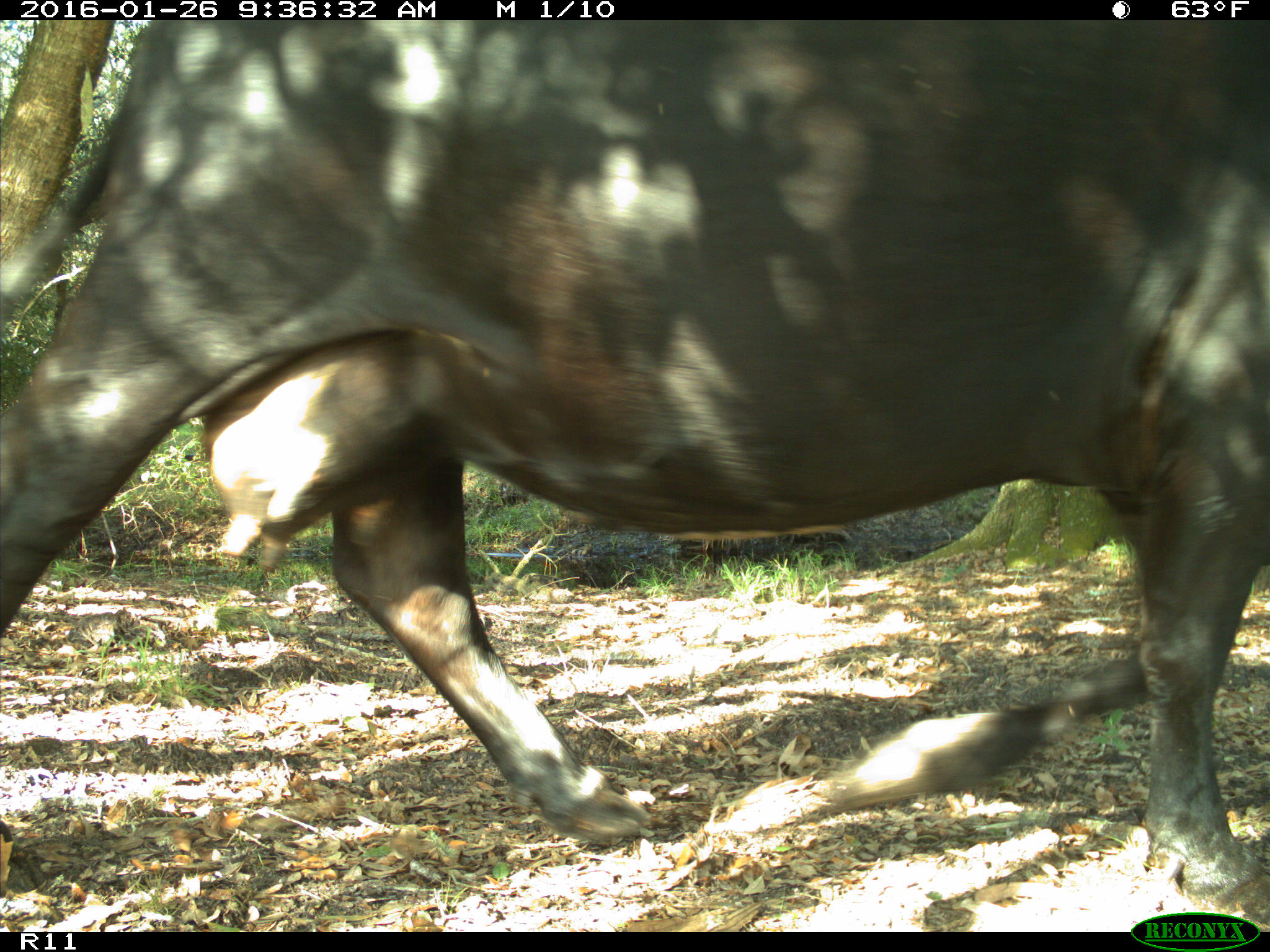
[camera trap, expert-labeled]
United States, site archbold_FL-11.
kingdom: Animalia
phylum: Chordata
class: Mammalia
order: Artiodactyla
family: Bovidae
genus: Bos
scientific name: Bos taurus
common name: domestic cow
Bos taurus (domestic cow).